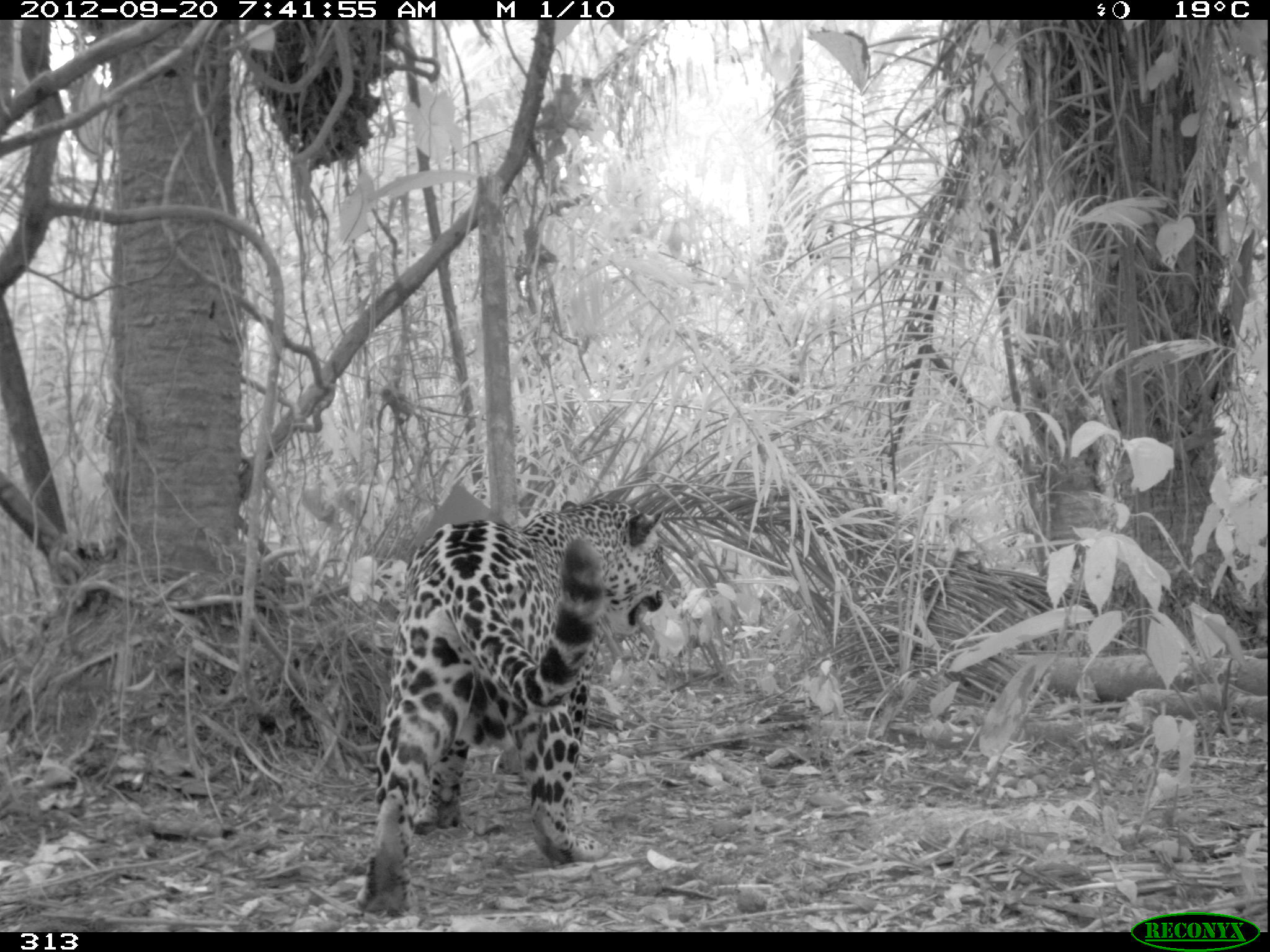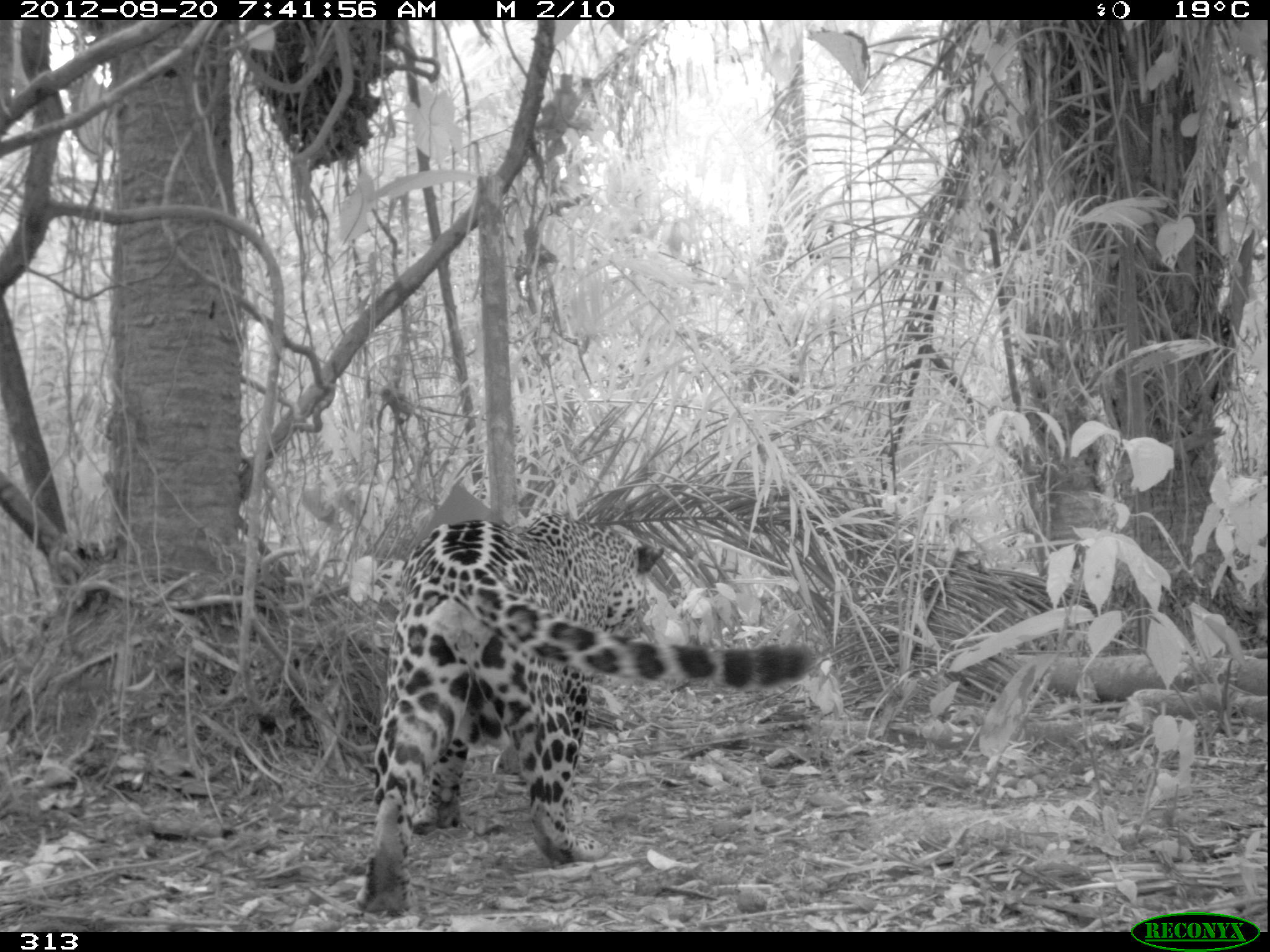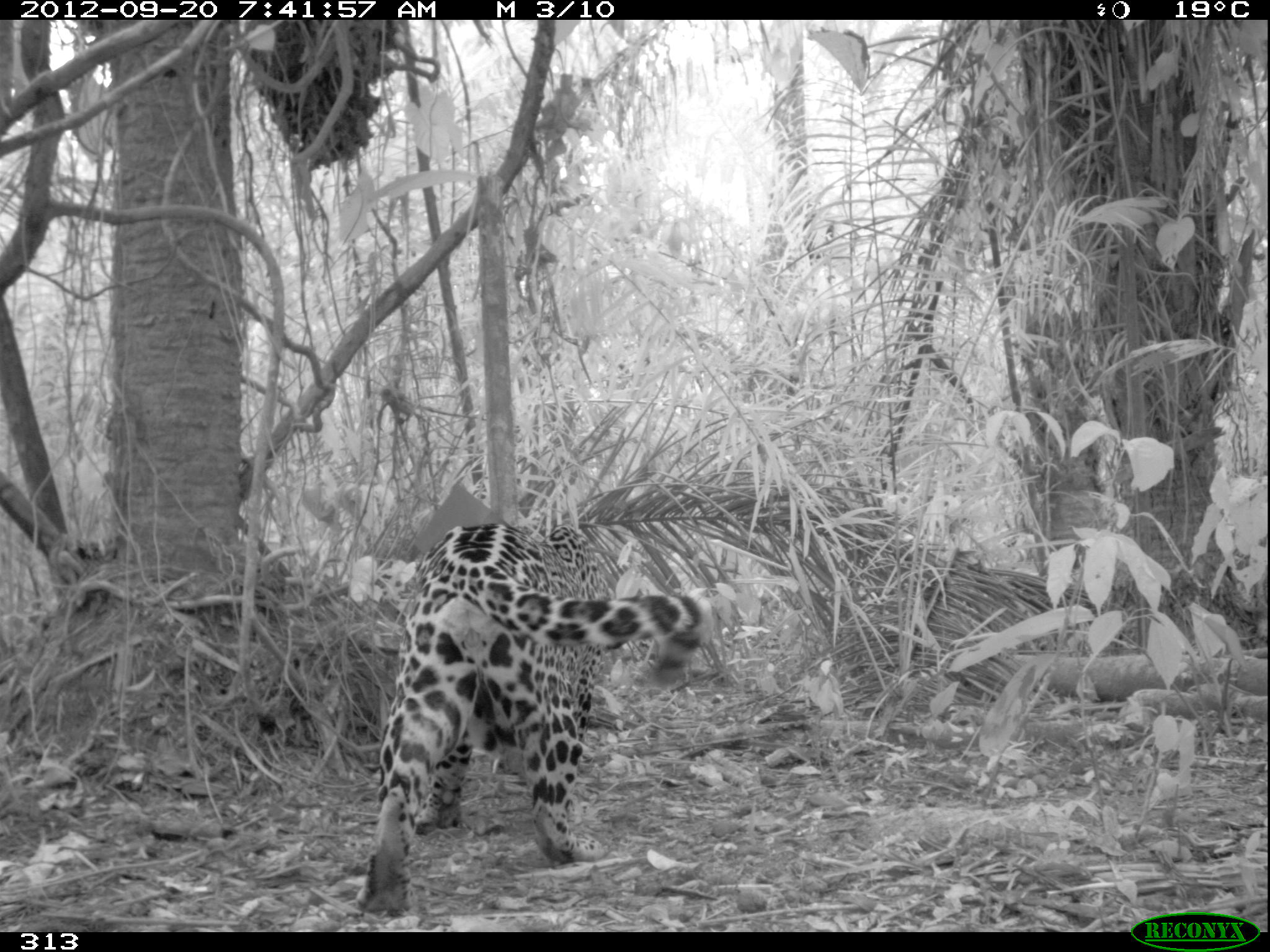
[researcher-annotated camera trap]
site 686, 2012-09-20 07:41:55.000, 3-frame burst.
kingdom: Animalia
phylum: Chordata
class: Mammalia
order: Carnivora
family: Felidae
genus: Panthera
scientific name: Panthera onca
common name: jaguar